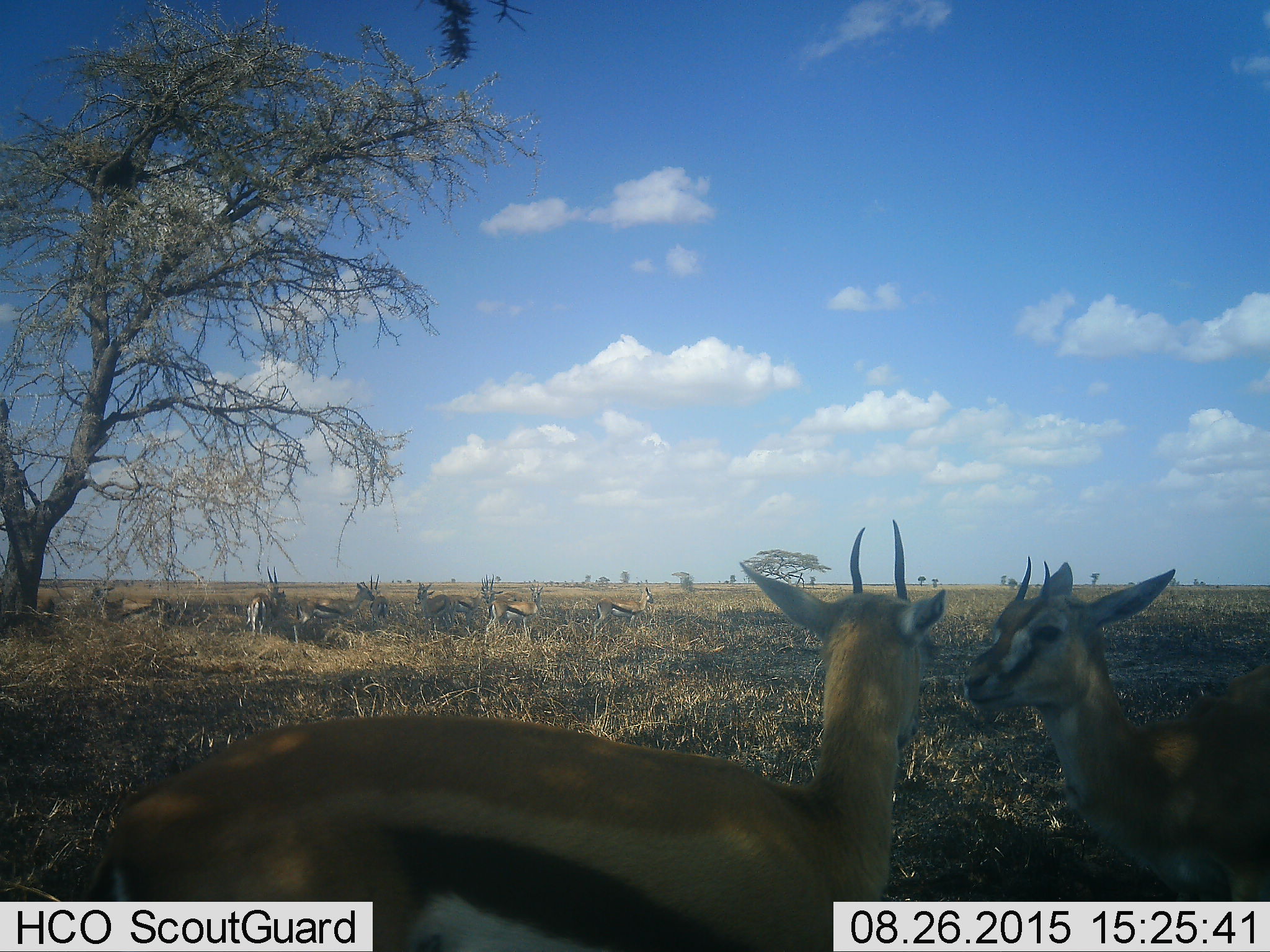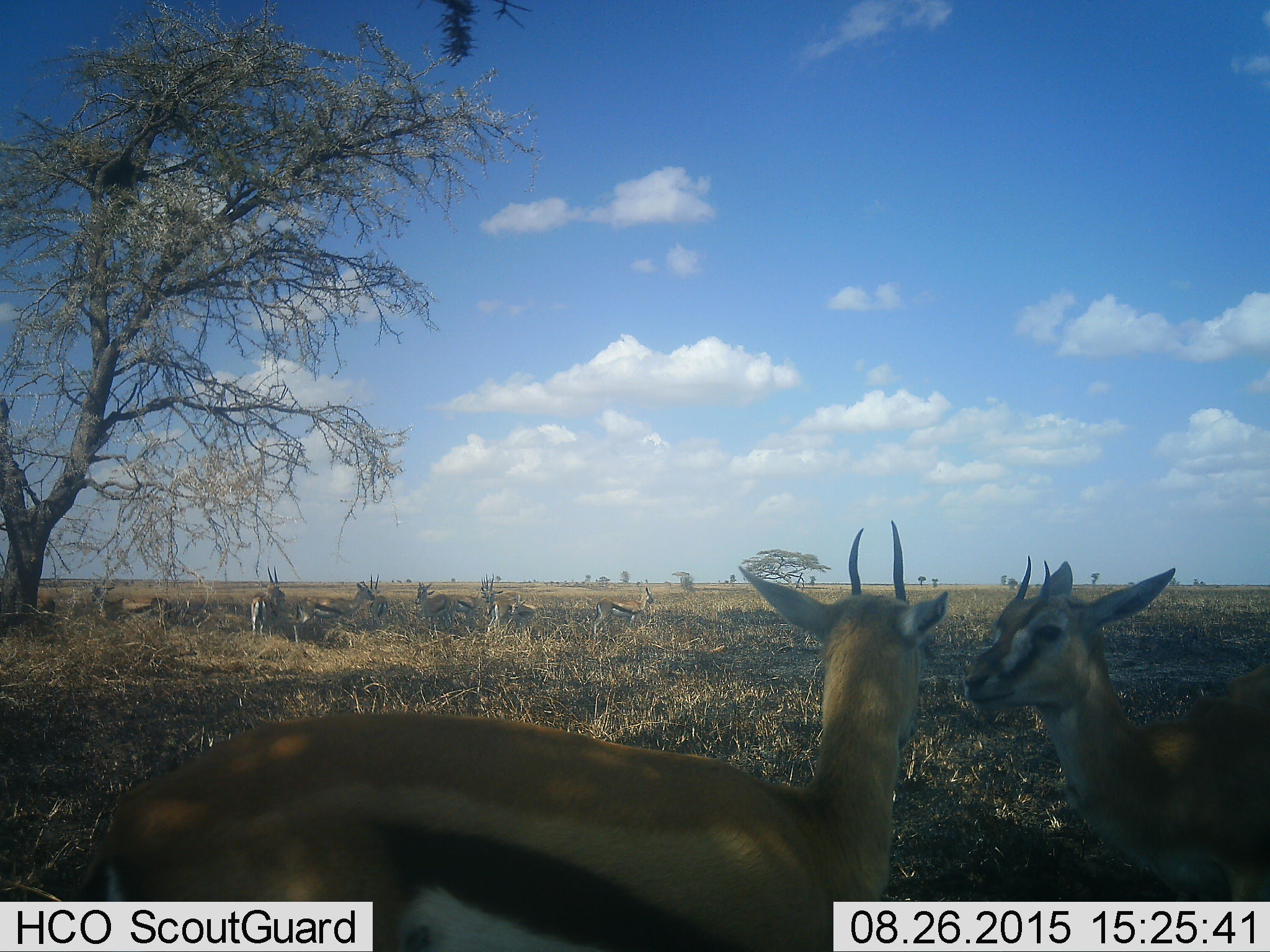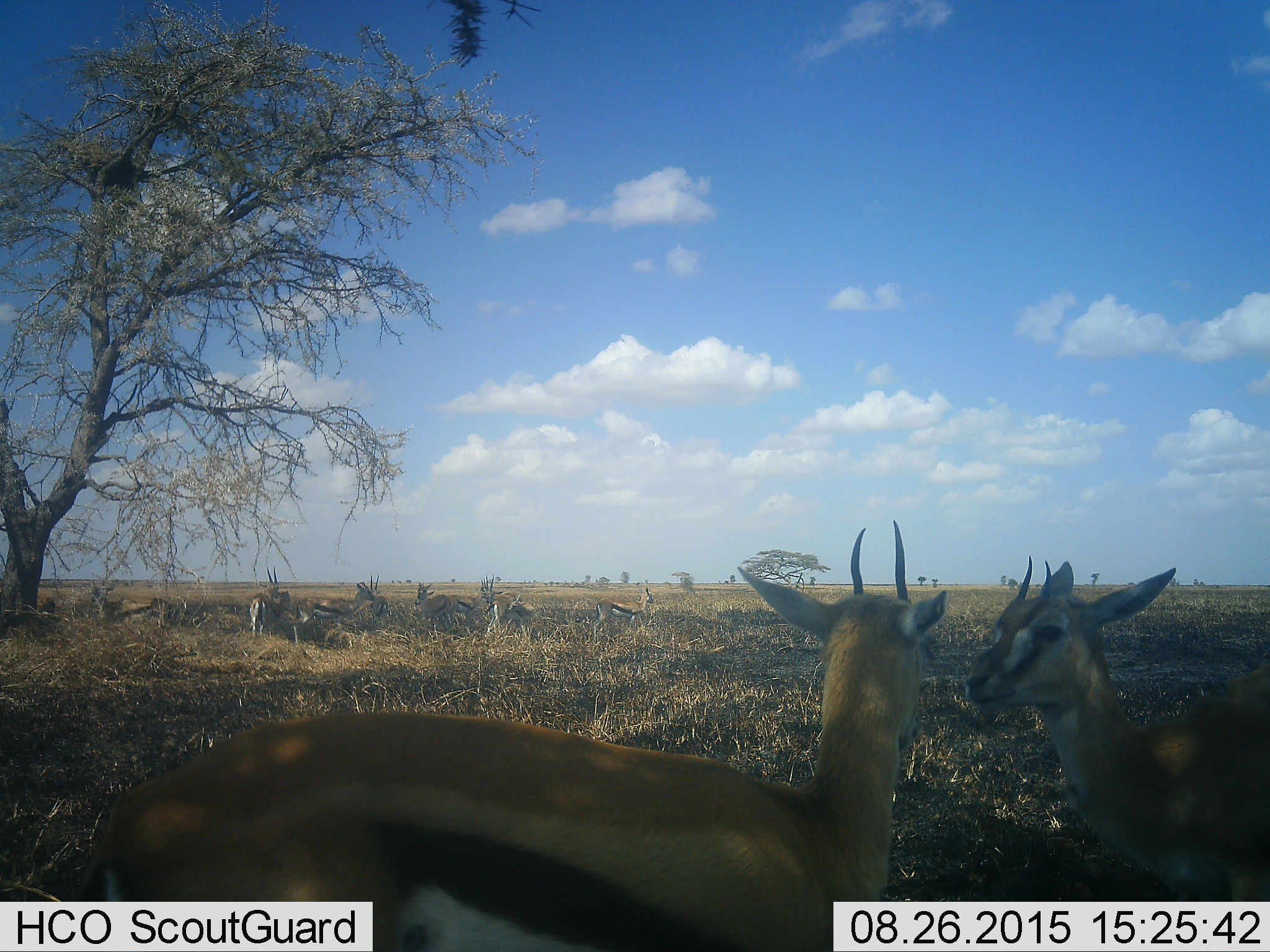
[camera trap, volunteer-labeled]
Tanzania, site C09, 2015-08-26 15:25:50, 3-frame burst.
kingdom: Animalia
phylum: Chordata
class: Mammalia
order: Artiodactyla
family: Bovidae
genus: Eudorcas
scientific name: Eudorcas thomsonii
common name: thomson's gazelle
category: gazellethomsons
Gazellethomsons (thomson's gazelle) (Eudorcas thomsonii), count 11-50. Behavior (volunteer vote fractions): standing 93%, resting 14%, moving 0%, interacting 21%. Young present (vote fraction): 7%. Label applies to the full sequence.